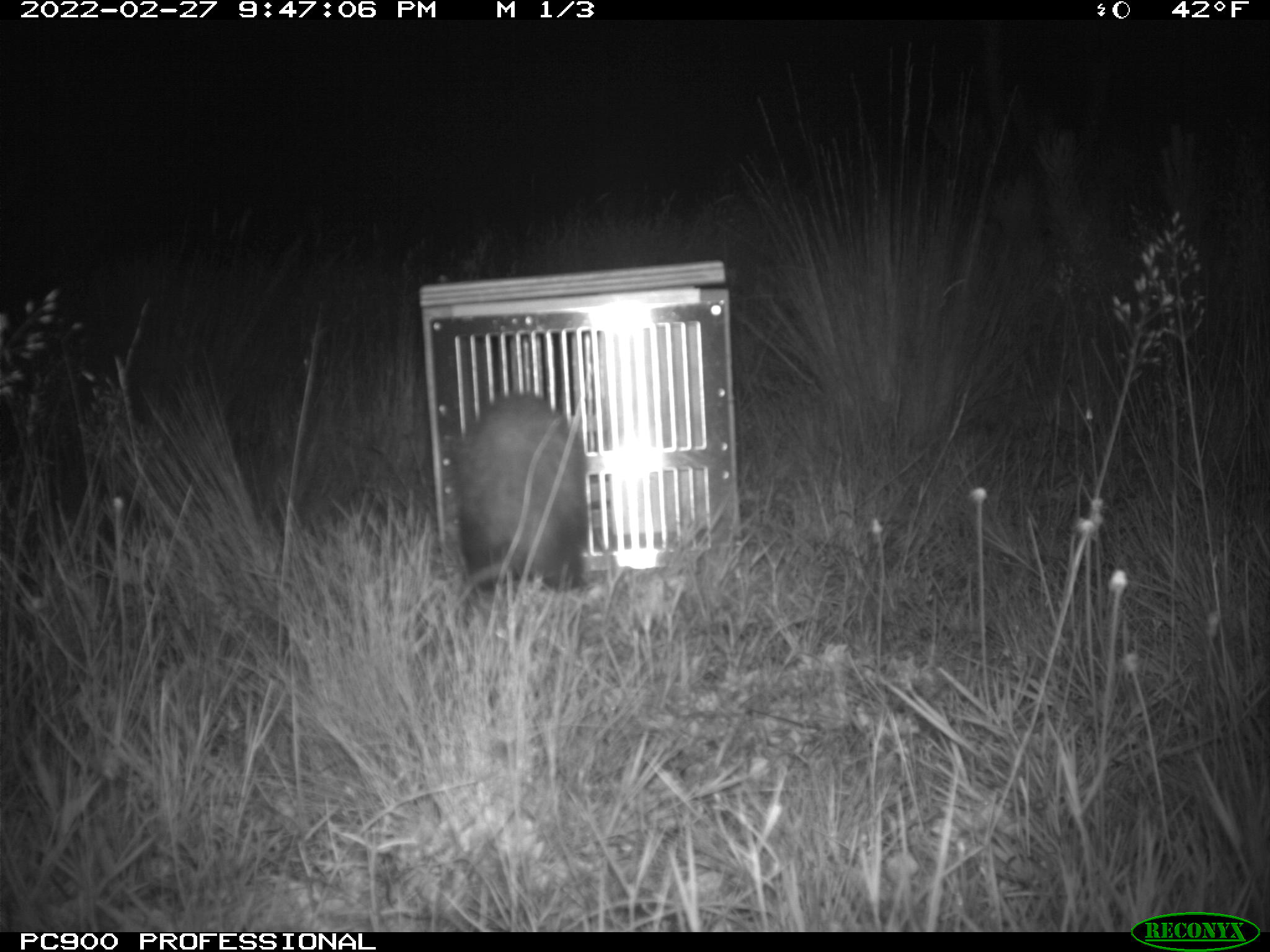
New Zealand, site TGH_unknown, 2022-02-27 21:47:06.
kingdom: Animalia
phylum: Chordata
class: Mammalia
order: Carnivora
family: Mustelidae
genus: Mustela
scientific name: Mustela furo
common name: ferret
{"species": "ferret (Mustela furo)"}